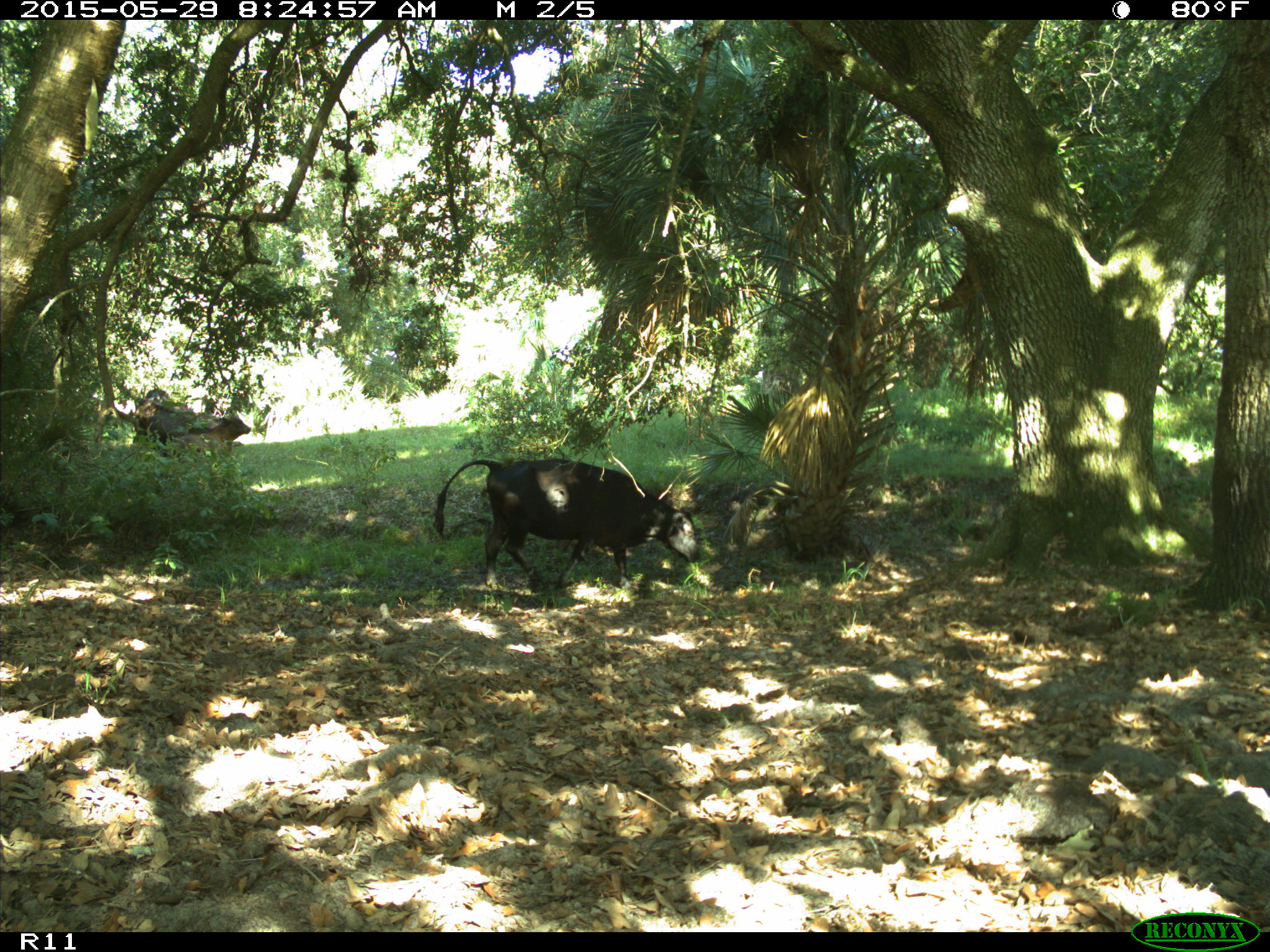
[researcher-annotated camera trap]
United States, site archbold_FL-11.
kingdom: Animalia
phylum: Chordata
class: Mammalia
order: Artiodactyla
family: Bovidae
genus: Bos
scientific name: Bos taurus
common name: domestic cow